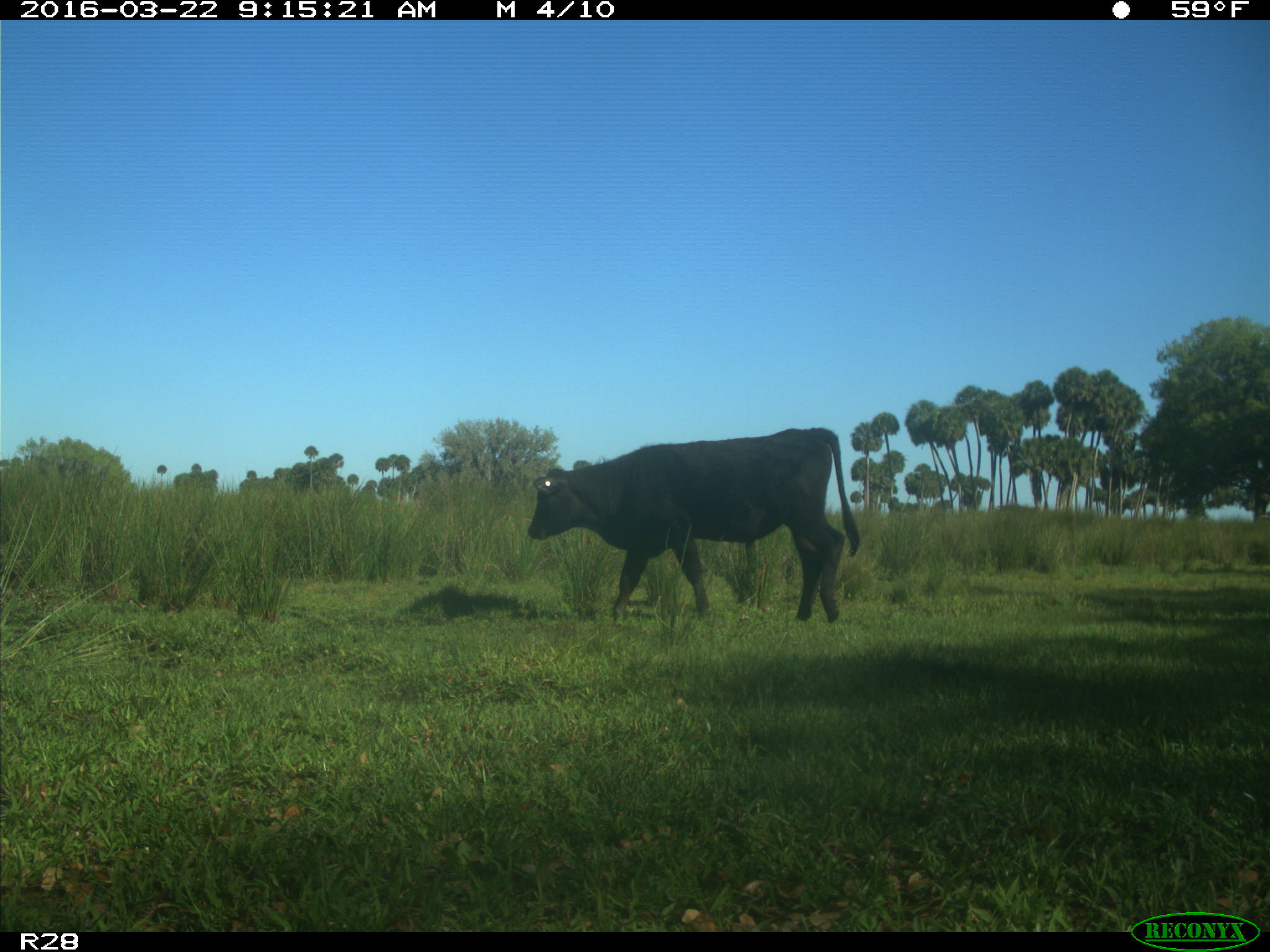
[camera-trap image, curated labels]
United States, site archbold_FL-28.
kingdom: Animalia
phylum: Chordata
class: Mammalia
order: Artiodactyla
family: Bovidae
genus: Bos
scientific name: Bos taurus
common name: domestic cow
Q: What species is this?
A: Bos taurus (domestic cow).